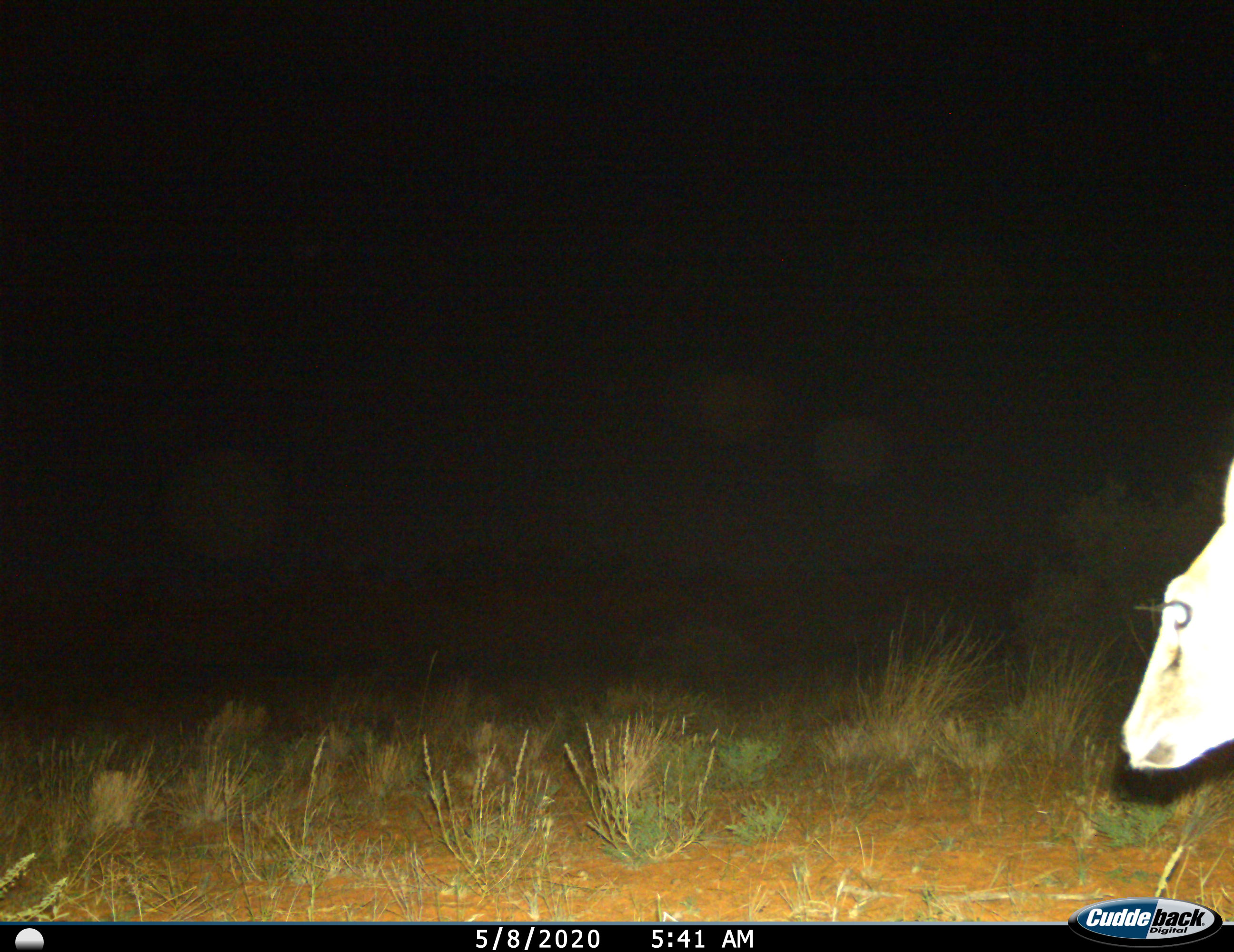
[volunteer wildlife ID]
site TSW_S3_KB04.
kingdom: Animalia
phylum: Chordata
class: Mammalia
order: Artiodactyla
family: Bovidae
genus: Sylvicapra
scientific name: Sylvicapra grimmia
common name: common duiker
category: duikercommongrey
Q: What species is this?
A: Duikercommongrey (common duiker) (Sylvicapra grimmia).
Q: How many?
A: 1.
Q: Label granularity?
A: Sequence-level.